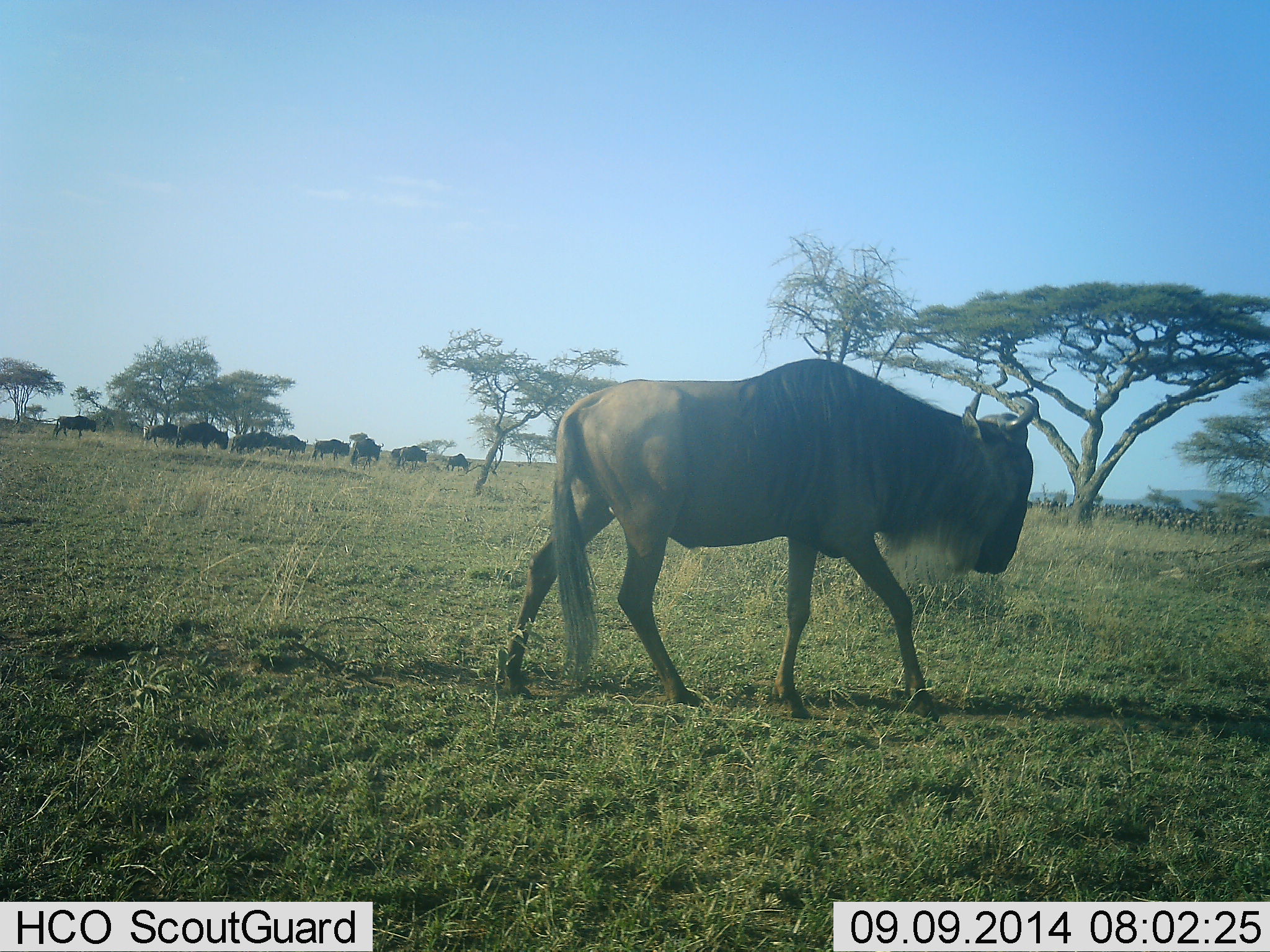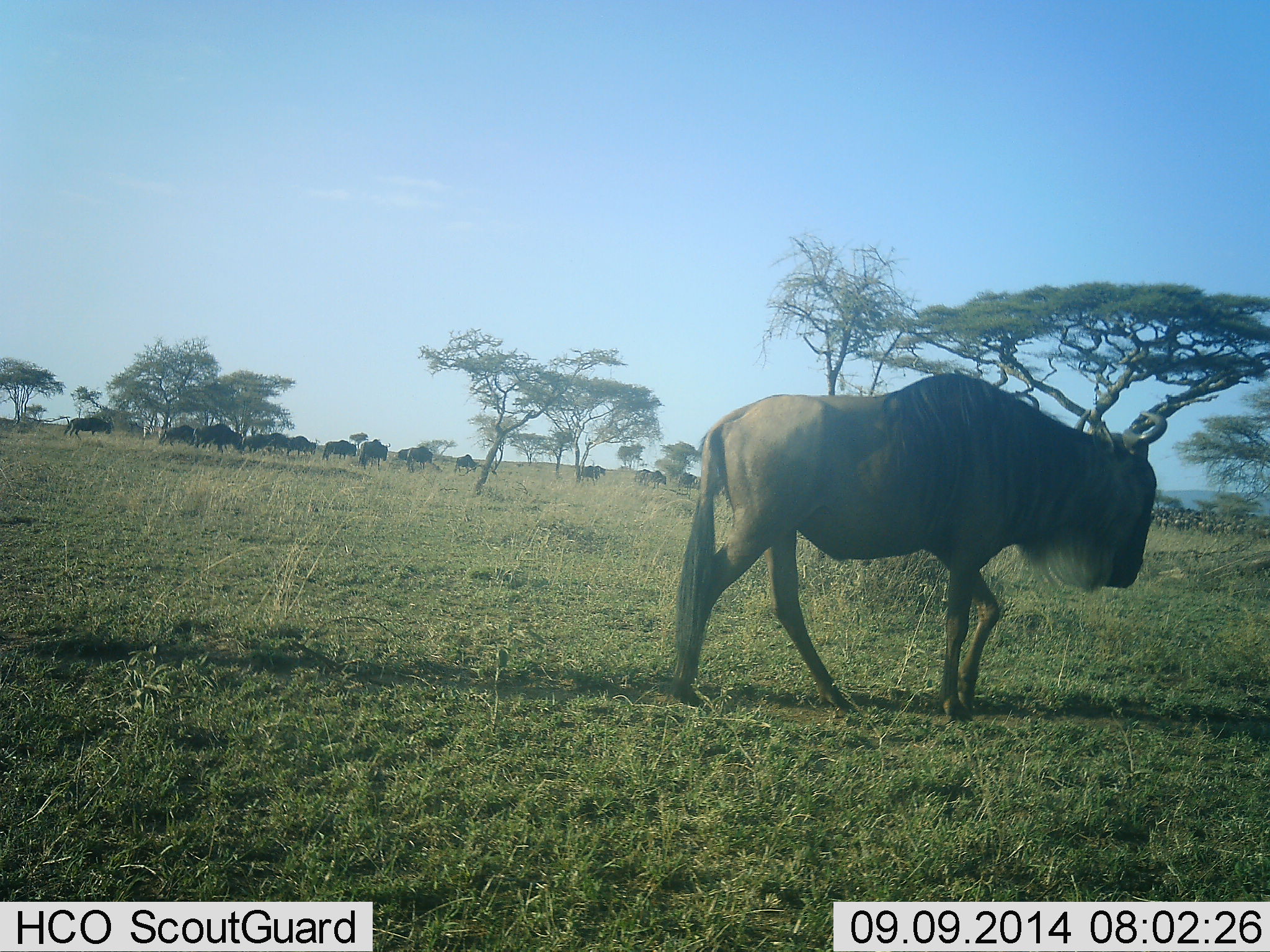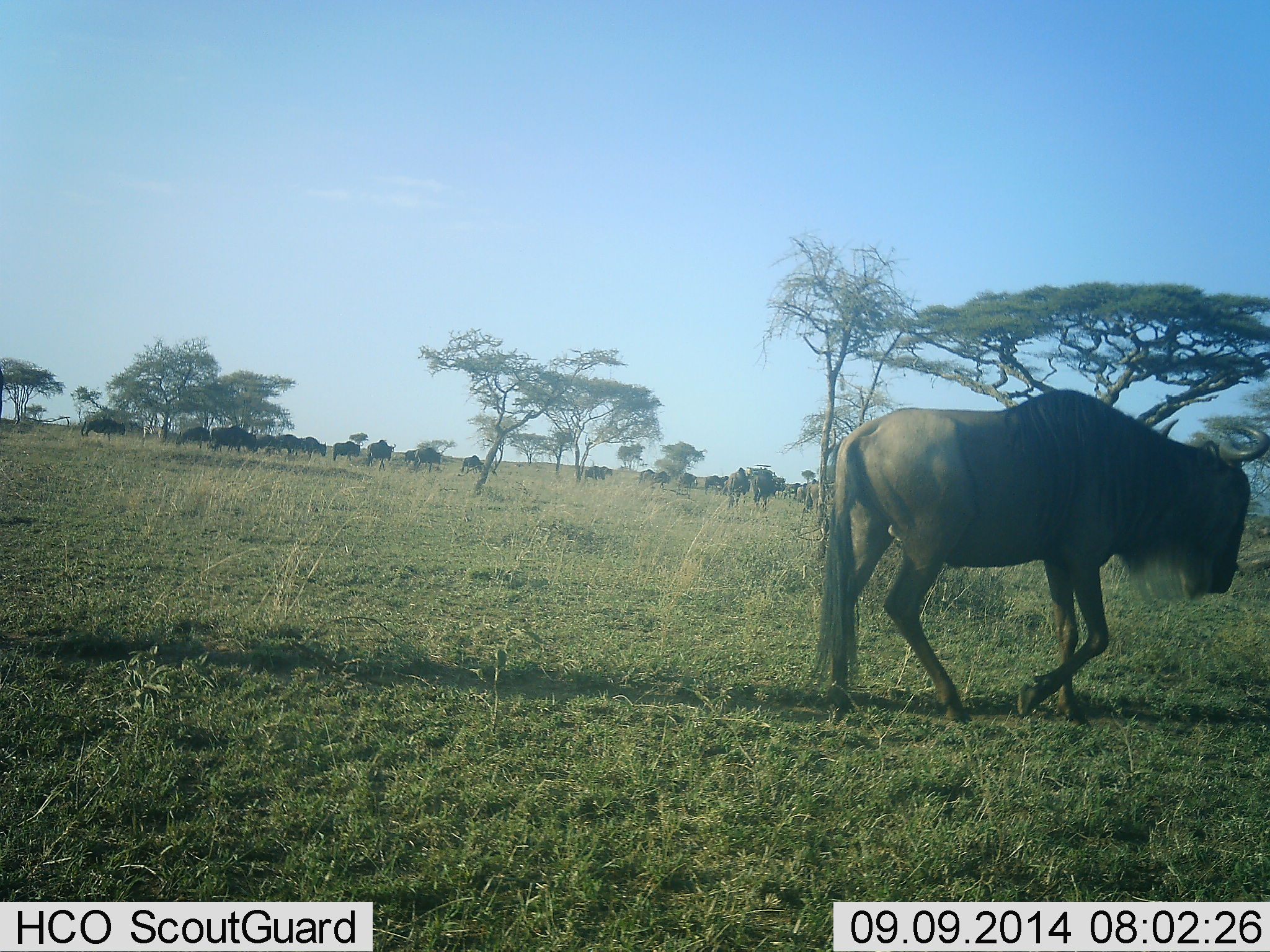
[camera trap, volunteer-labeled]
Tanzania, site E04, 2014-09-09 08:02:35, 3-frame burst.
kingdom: Animalia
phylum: Chordata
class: Mammalia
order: Artiodactyla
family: Bovidae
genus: Connochaetes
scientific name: Connochaetes taurinus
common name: blue wildebeest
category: wildebeest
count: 11-50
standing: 10%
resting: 0%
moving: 90%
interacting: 0%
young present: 0%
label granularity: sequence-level